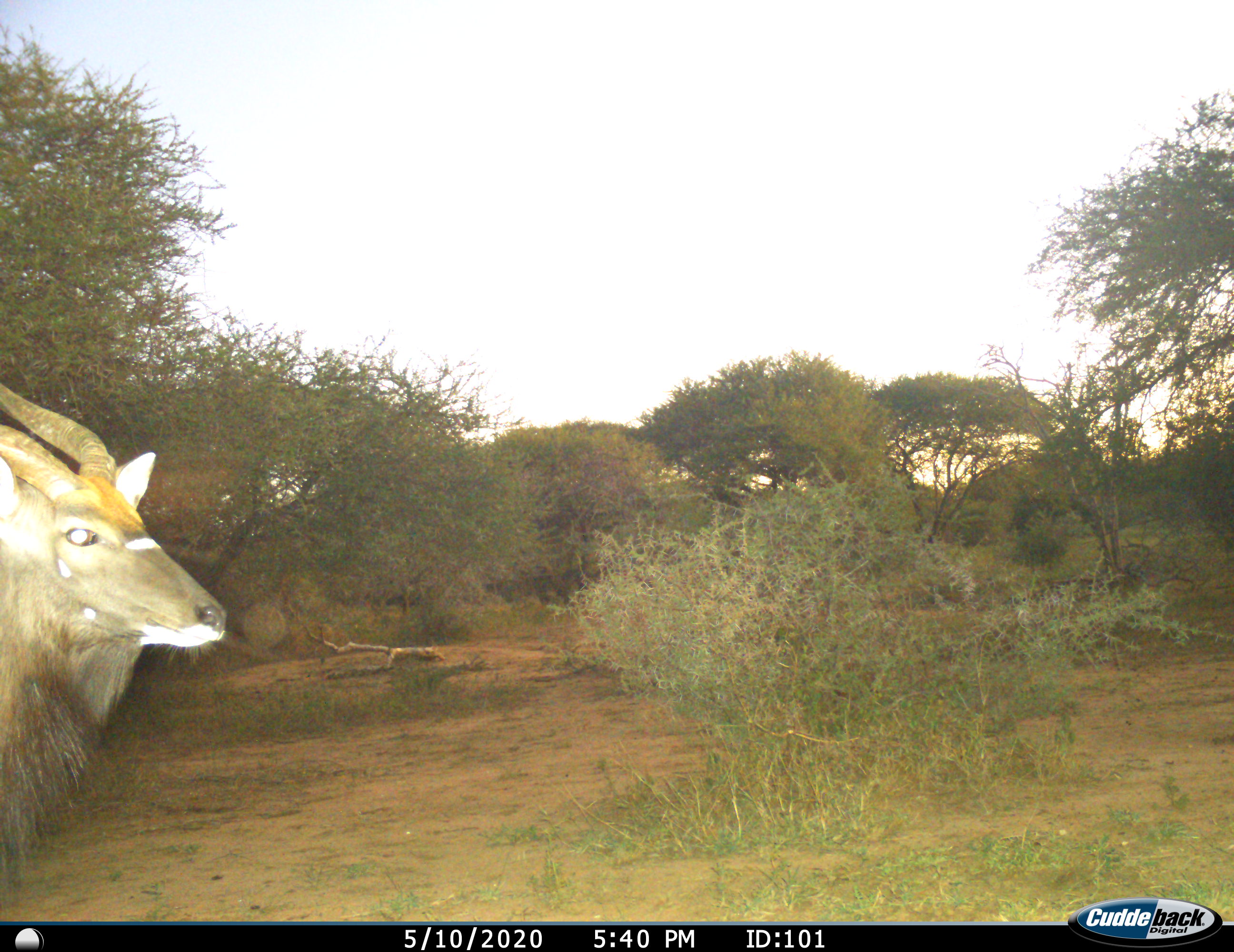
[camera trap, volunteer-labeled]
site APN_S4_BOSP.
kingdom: Animalia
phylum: Chordata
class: Mammalia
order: Artiodactyla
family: Bovidae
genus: Tragelaphus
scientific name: Tragelaphus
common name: kudu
Kudu (Tragelaphus), count 1. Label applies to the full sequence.